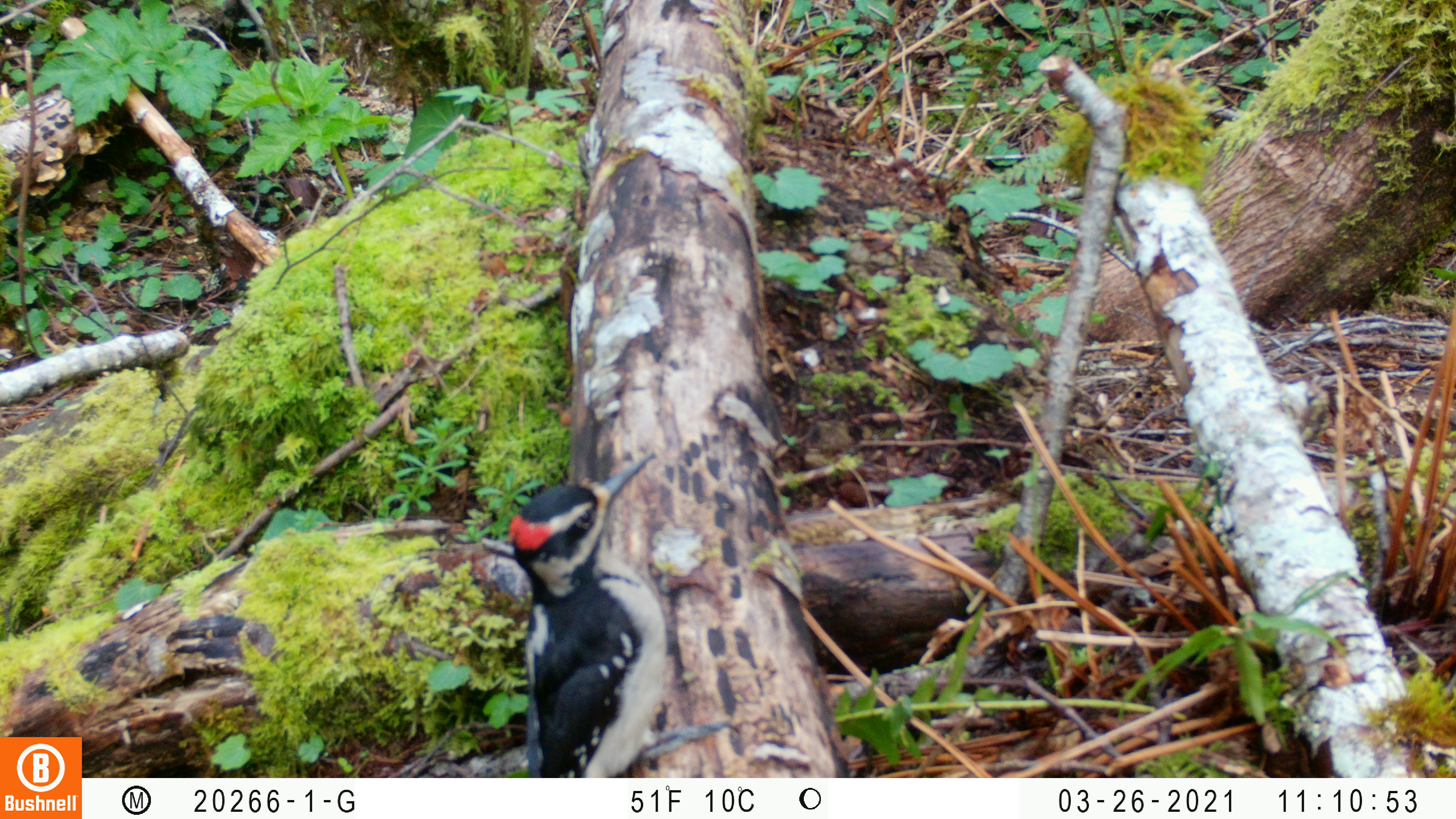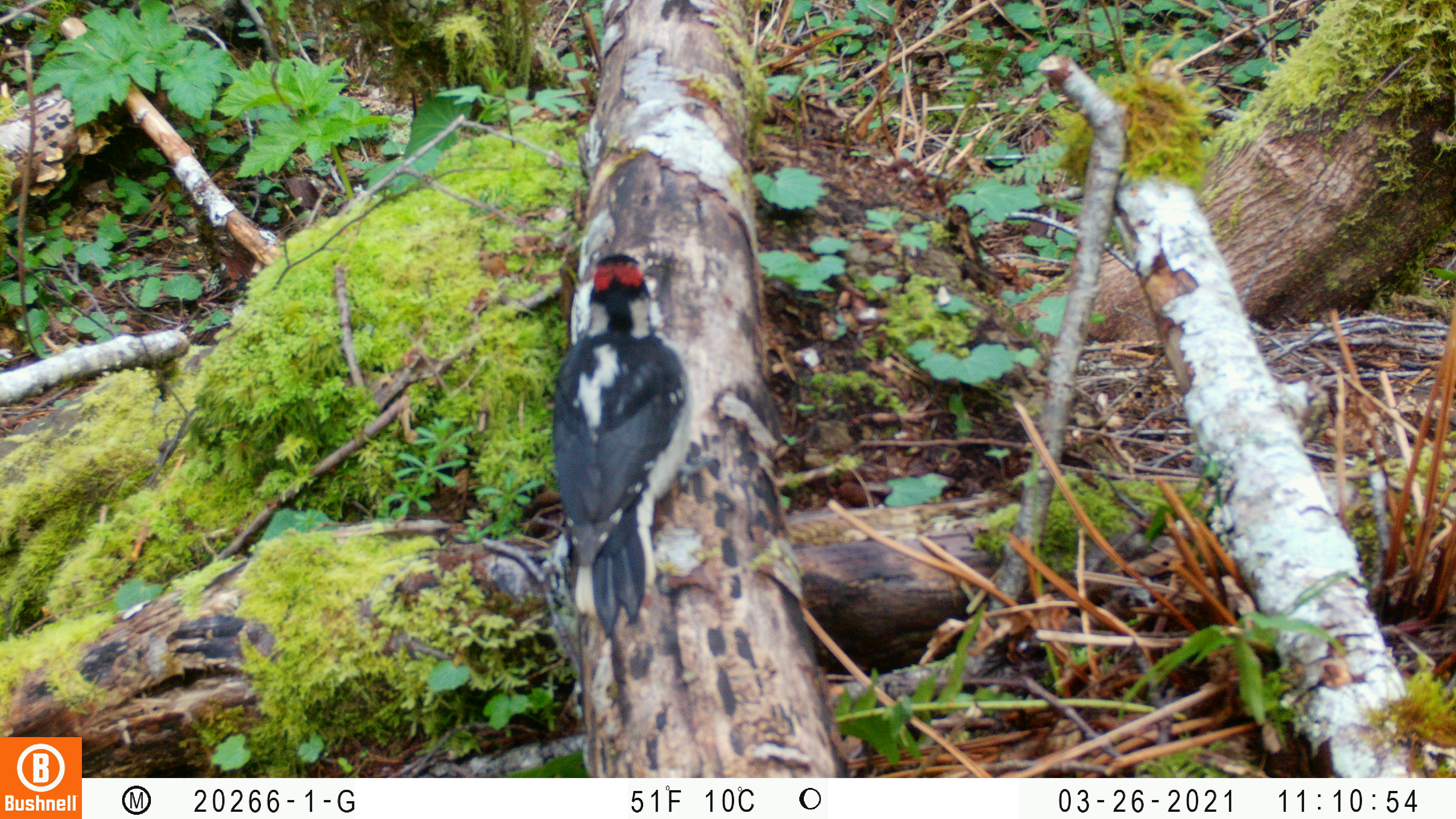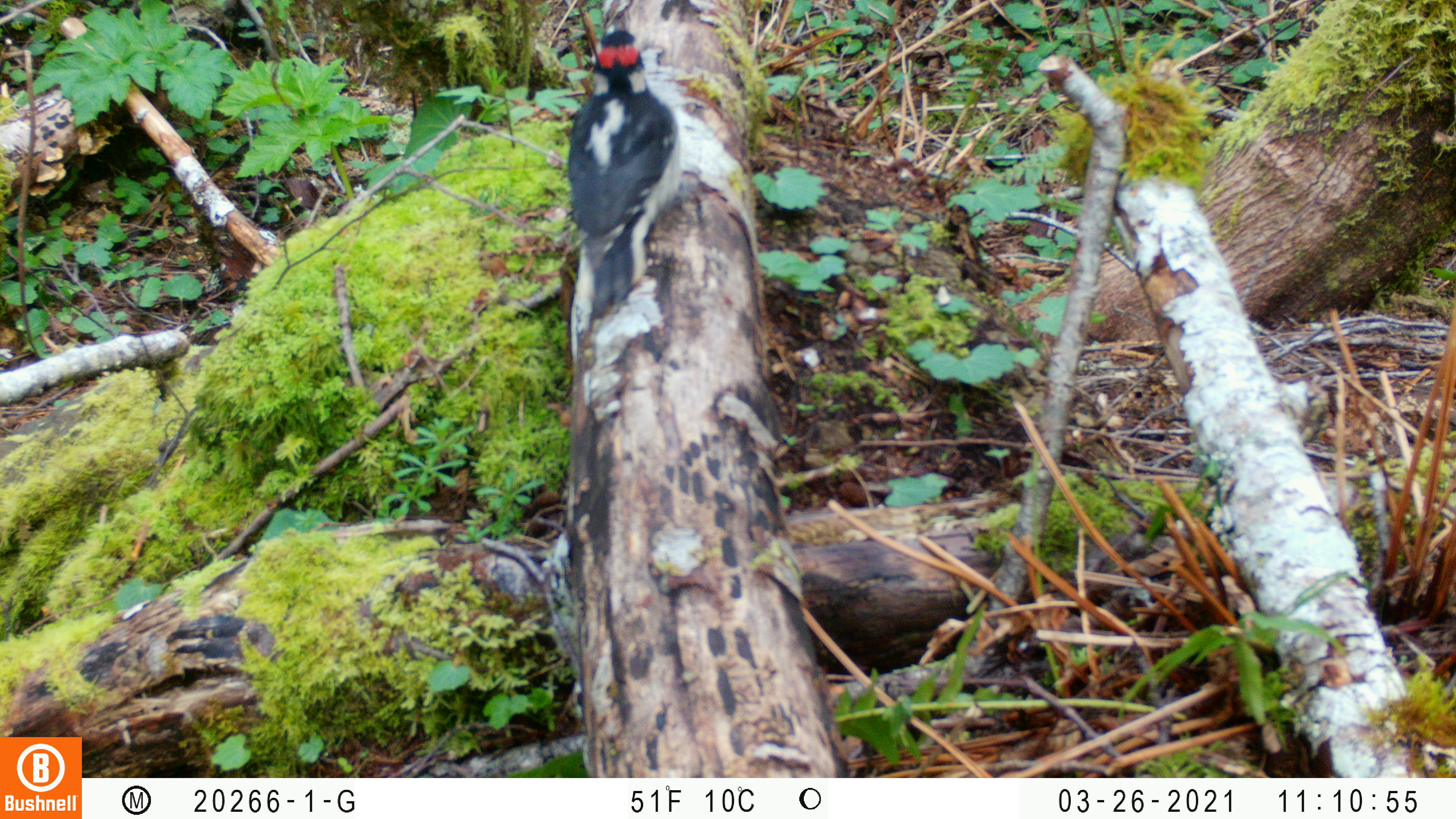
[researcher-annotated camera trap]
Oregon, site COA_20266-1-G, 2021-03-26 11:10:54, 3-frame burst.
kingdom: Animalia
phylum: Chordata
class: Aves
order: Piciformes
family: Picidae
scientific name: Picidae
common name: woodpeckers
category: picidae family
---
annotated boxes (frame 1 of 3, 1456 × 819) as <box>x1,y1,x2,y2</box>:
picidae family: <box>451,425,797,777</box>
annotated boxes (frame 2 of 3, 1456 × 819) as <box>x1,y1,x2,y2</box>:
picidae family: <box>526,202,725,653</box>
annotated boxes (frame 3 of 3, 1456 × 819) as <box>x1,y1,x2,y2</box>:
picidae family: <box>531,12,724,341</box>